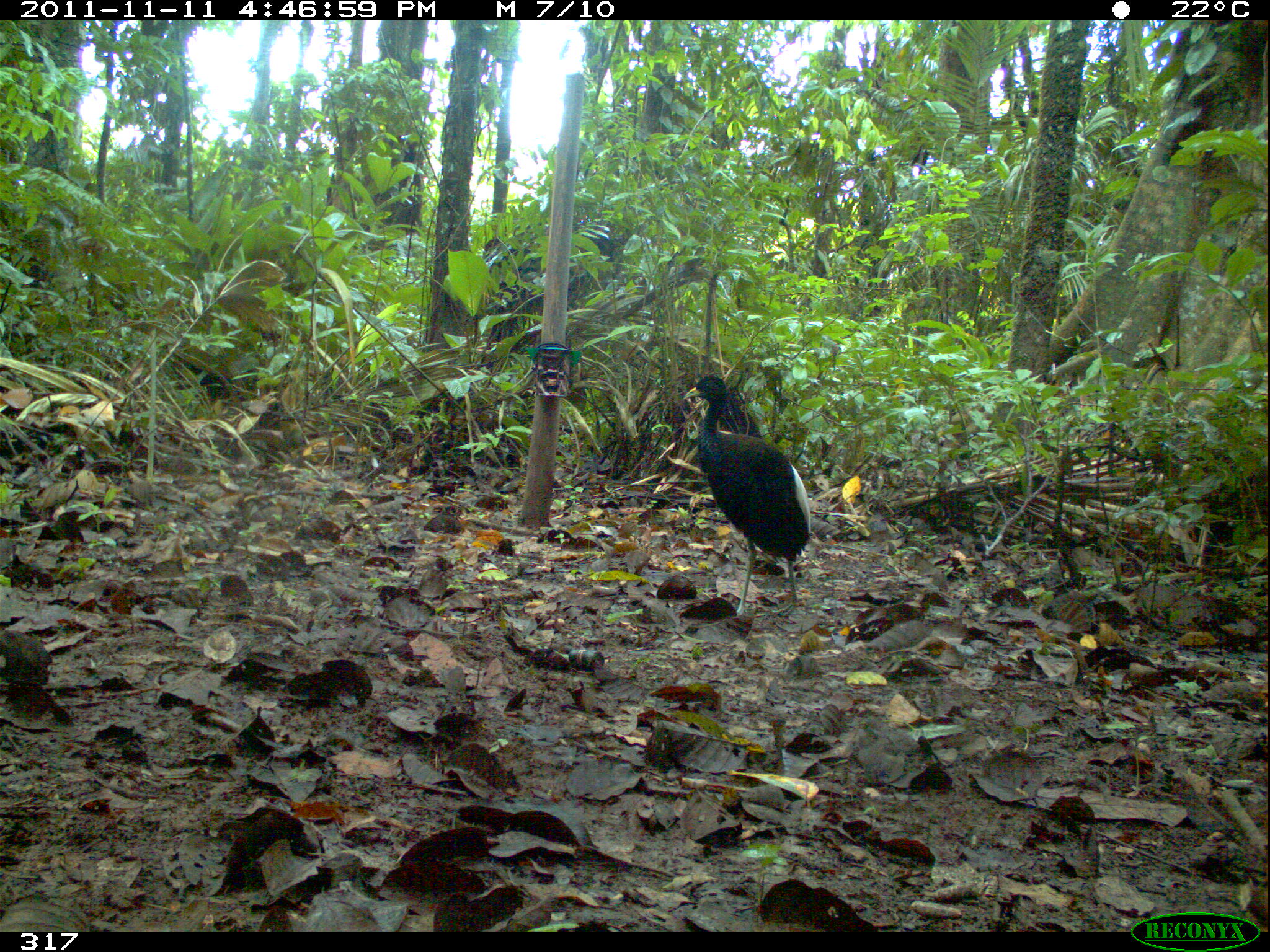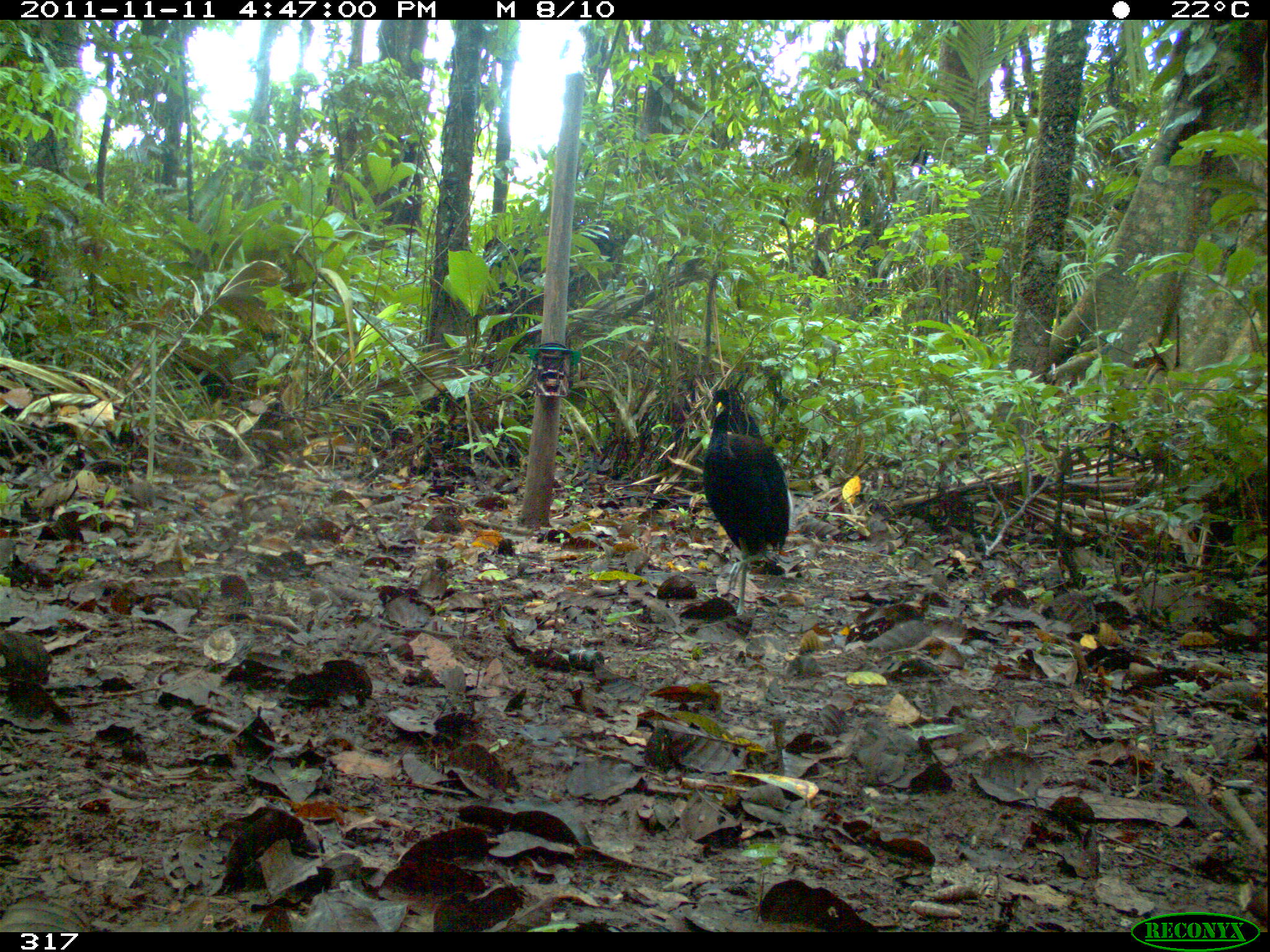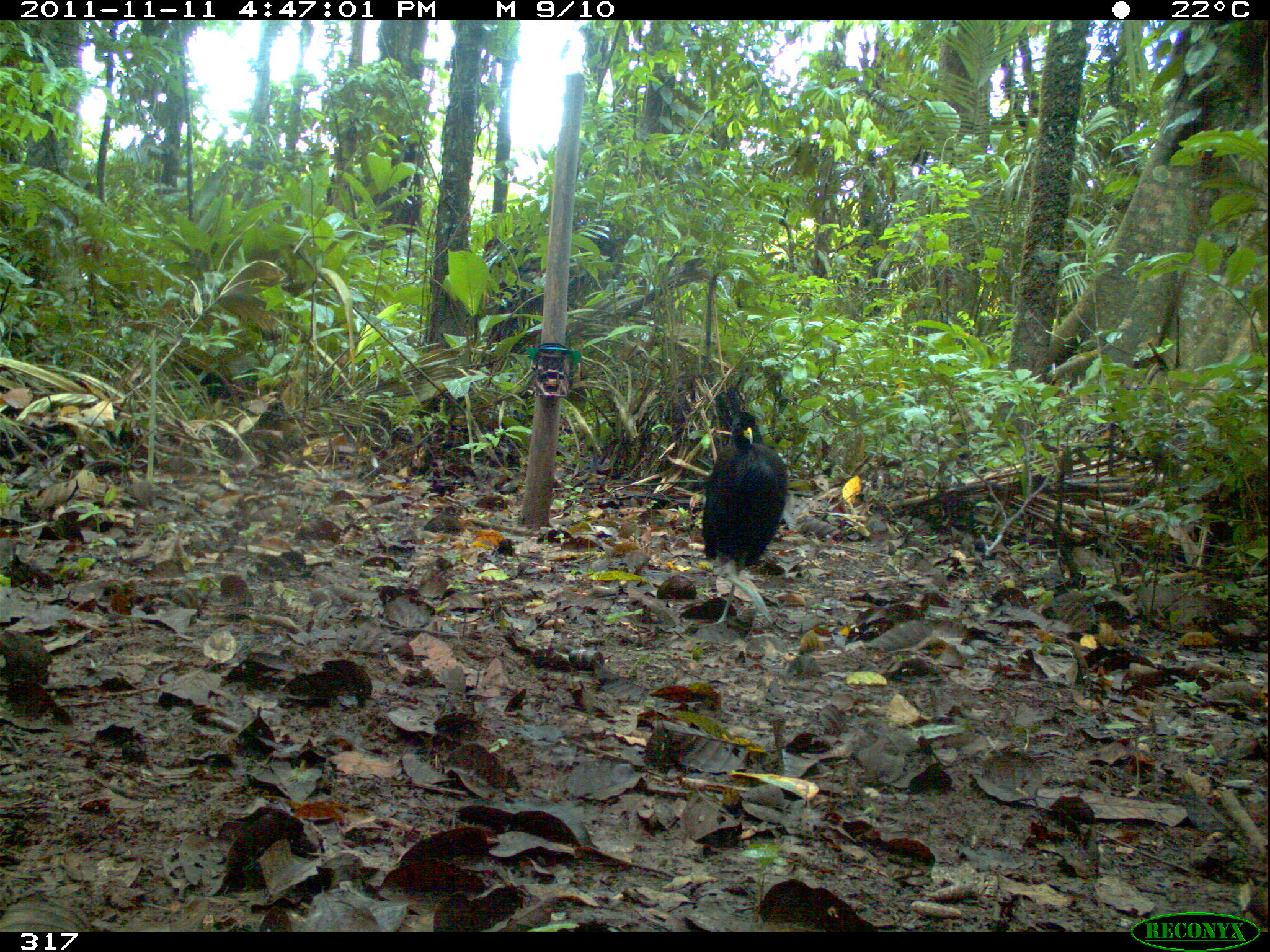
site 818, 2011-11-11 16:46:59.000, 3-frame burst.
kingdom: Animalia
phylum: Chordata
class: Aves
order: Gruiformes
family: Psophiidae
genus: Psophia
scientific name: Psophia leucoptera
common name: pale-winged trumpeter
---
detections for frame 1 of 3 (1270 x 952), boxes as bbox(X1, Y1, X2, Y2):
psophia leucoptera: bbox(681, 373, 812, 620)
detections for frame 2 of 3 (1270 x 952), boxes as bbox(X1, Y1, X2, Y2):
psophia leucoptera: bbox(700, 387, 789, 615)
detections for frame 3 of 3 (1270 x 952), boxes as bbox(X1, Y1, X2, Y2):
psophia leucoptera: bbox(700, 414, 789, 624)